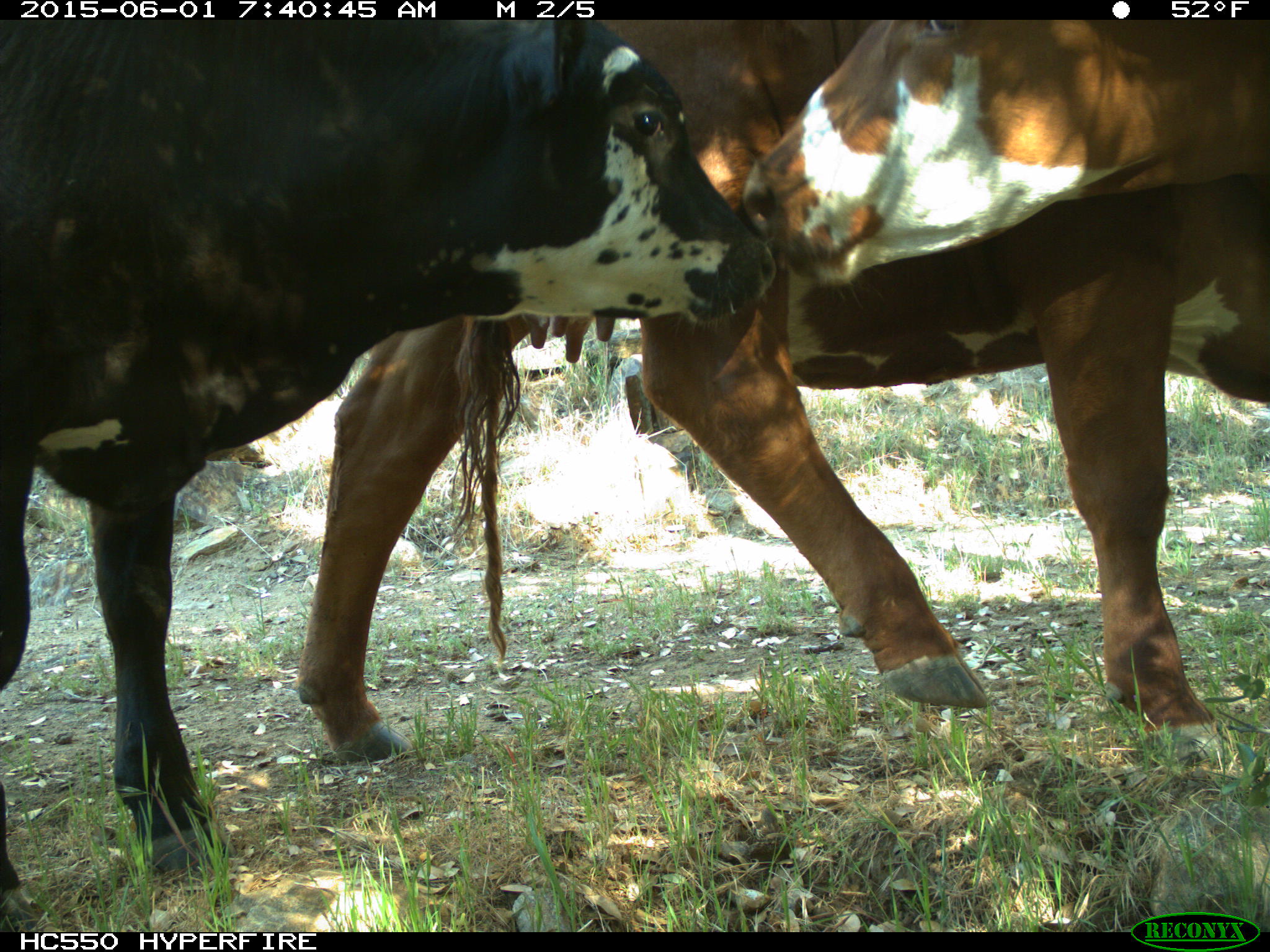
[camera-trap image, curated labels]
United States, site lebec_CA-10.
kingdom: Animalia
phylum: Chordata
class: Mammalia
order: Artiodactyla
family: Bovidae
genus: Bos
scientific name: Bos taurus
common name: domestic cow